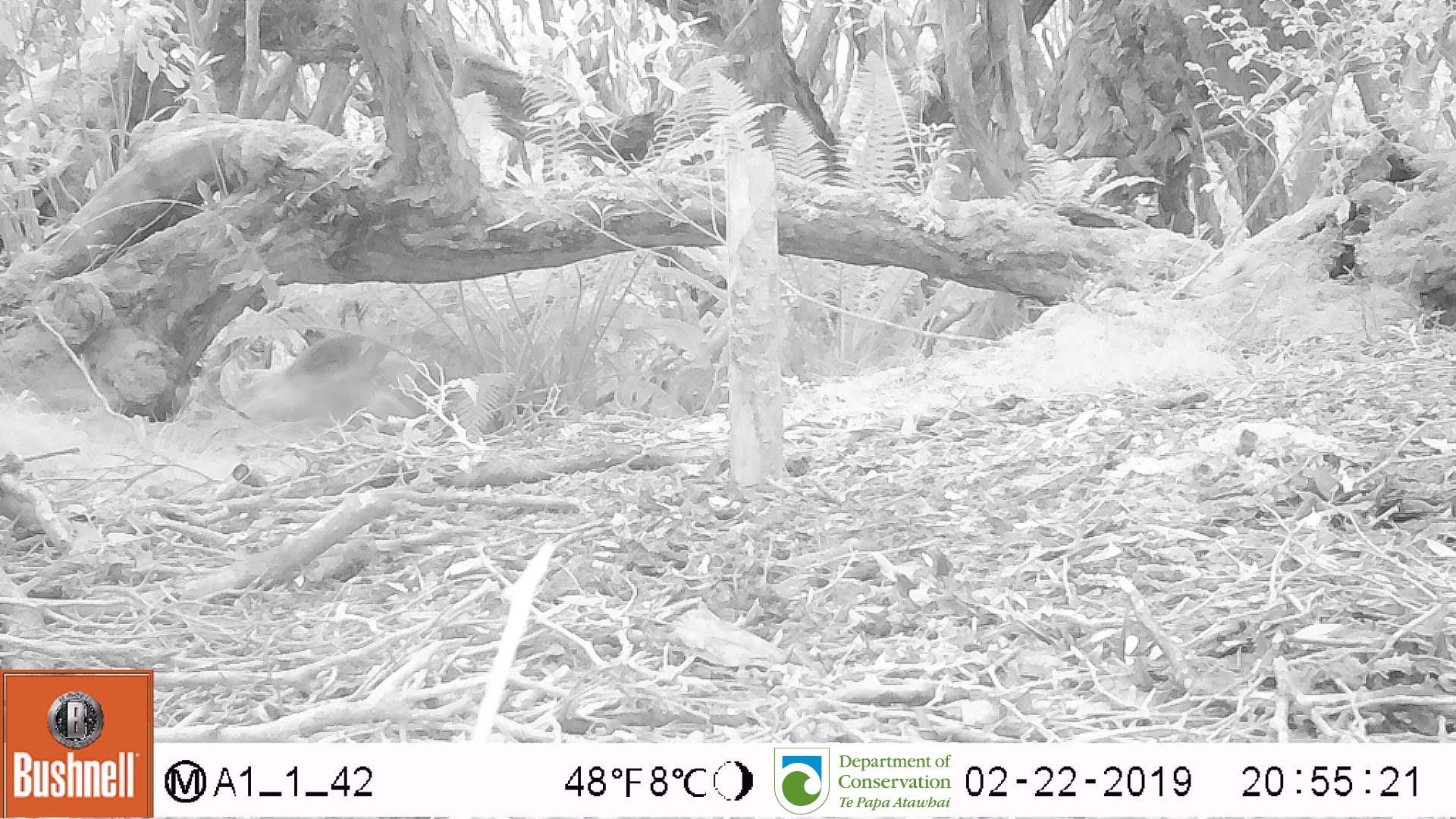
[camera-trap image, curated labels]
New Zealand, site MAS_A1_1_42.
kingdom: Animalia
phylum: Chordata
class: Mammalia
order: Carnivora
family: Otariidae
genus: Phocarctos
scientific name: Phocarctos hookeri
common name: new zealand sea lion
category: sealion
Sealion (new zealand sea lion) (Phocarctos hookeri).